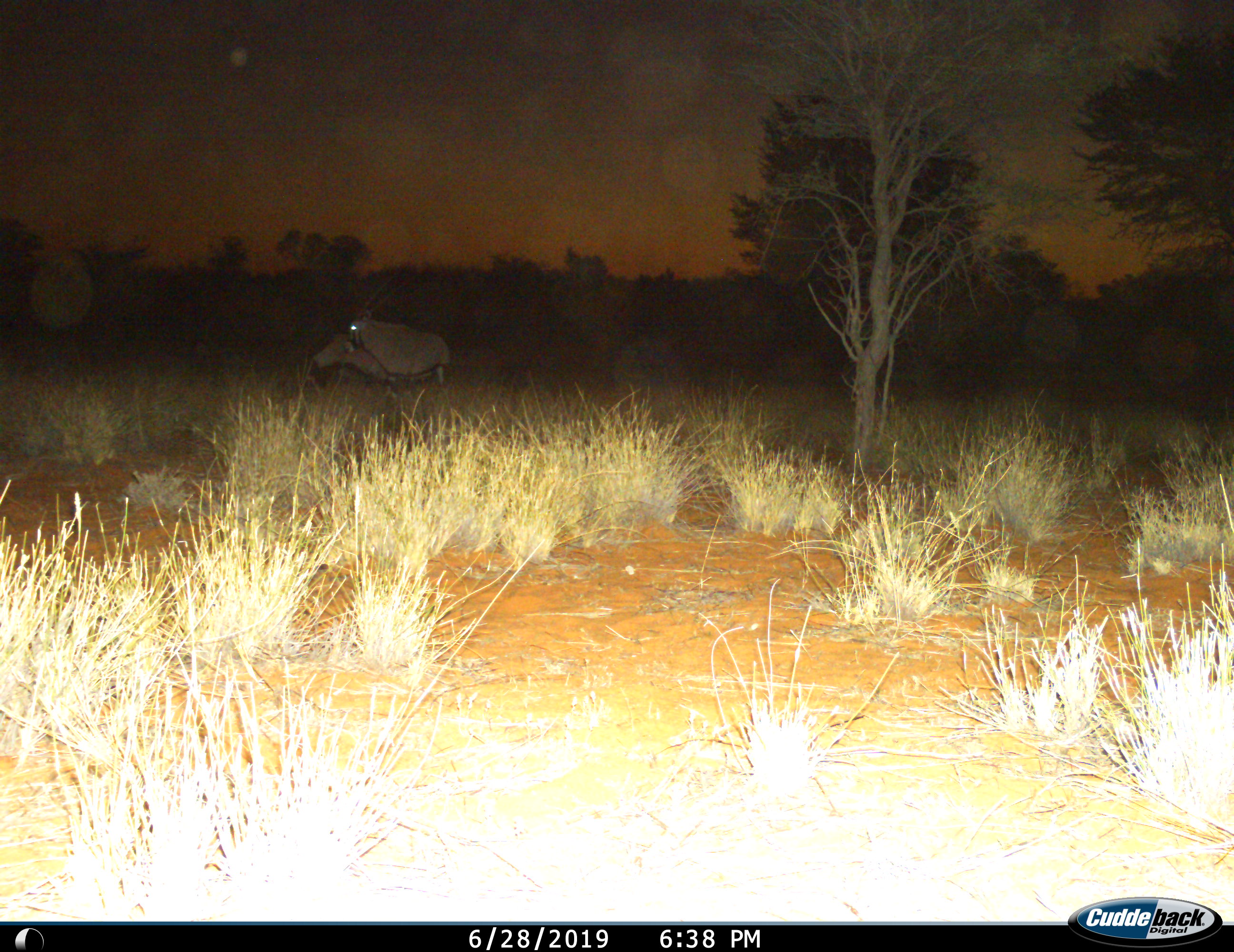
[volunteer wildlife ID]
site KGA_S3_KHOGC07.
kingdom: Animalia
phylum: Chordata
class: Mammalia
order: Artiodactyla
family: Bovidae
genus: Oryx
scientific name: Oryx gazella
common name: gemsbok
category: oryx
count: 2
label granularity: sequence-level